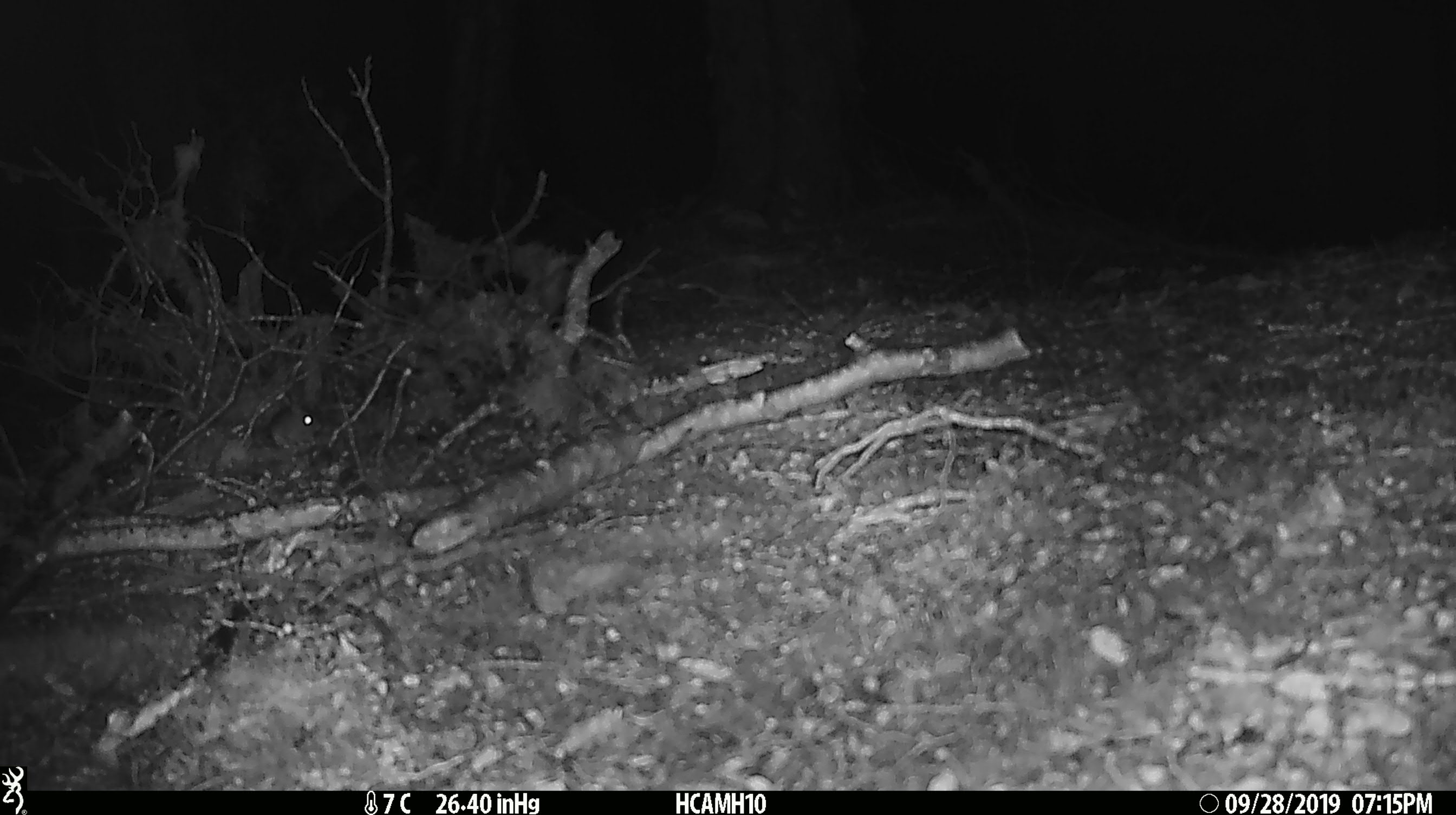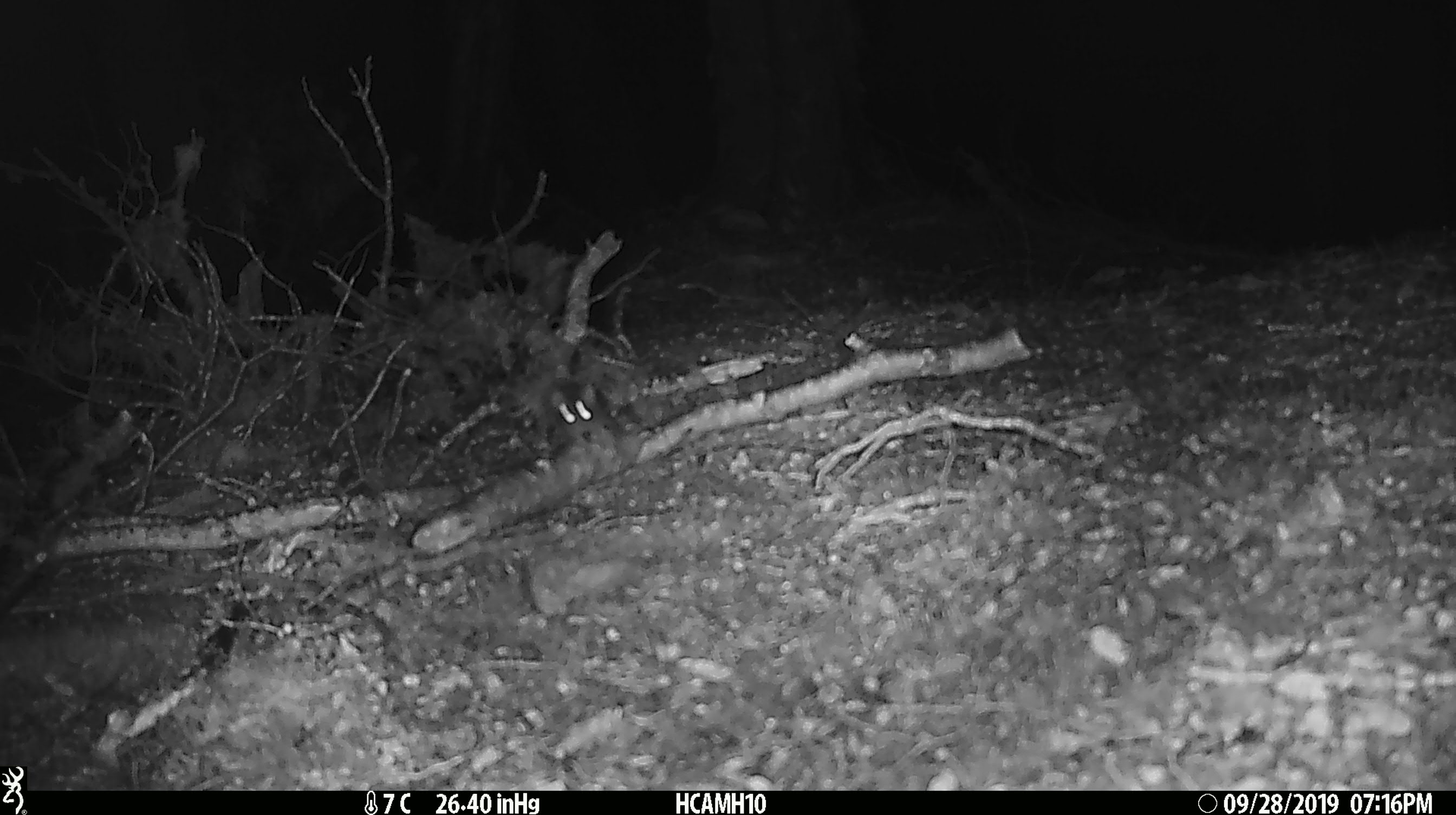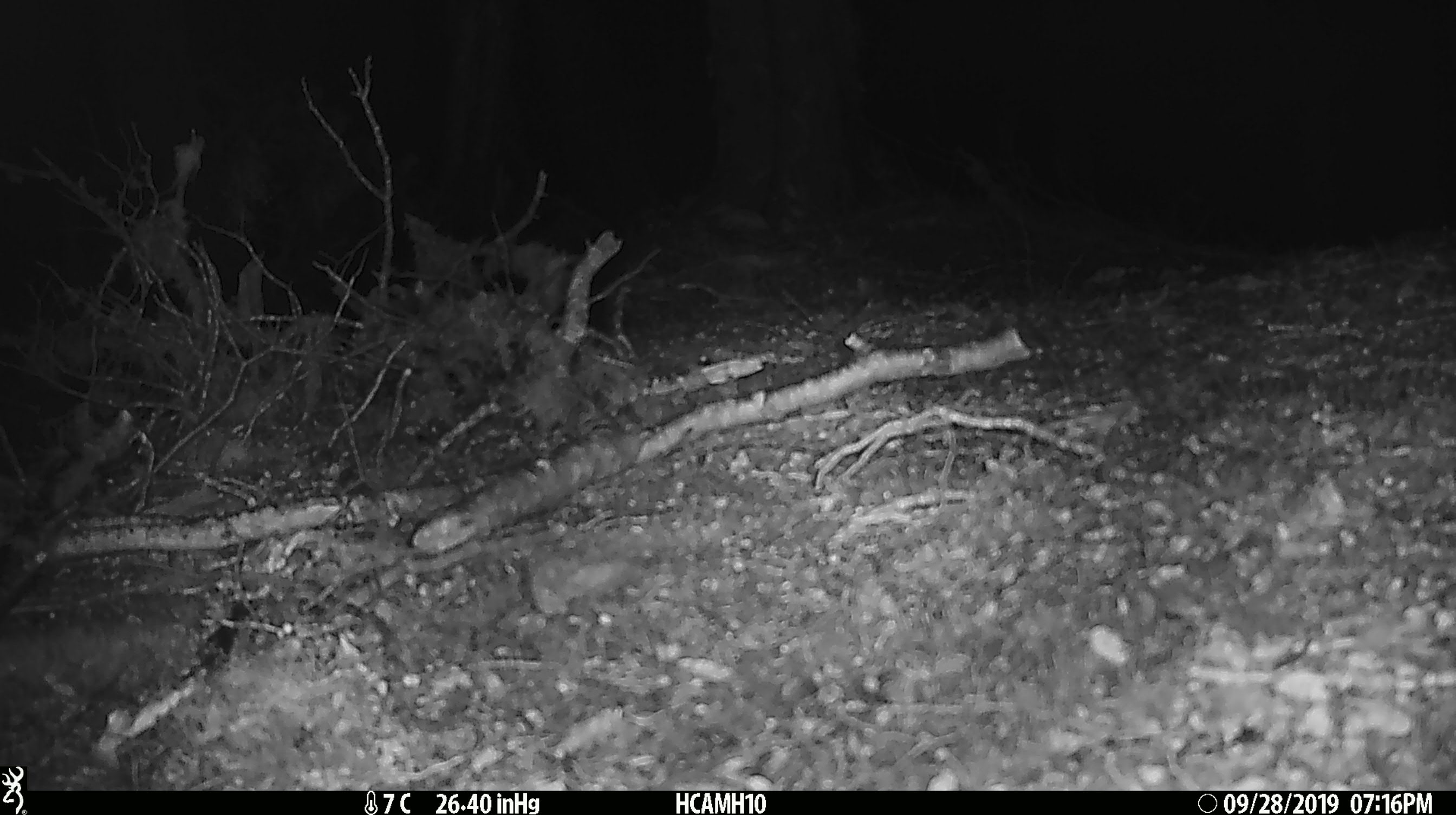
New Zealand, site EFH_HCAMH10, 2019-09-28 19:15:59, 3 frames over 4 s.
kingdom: Animalia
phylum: Chordata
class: Mammalia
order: Rodentia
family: Muridae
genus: Mus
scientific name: Mus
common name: mouse